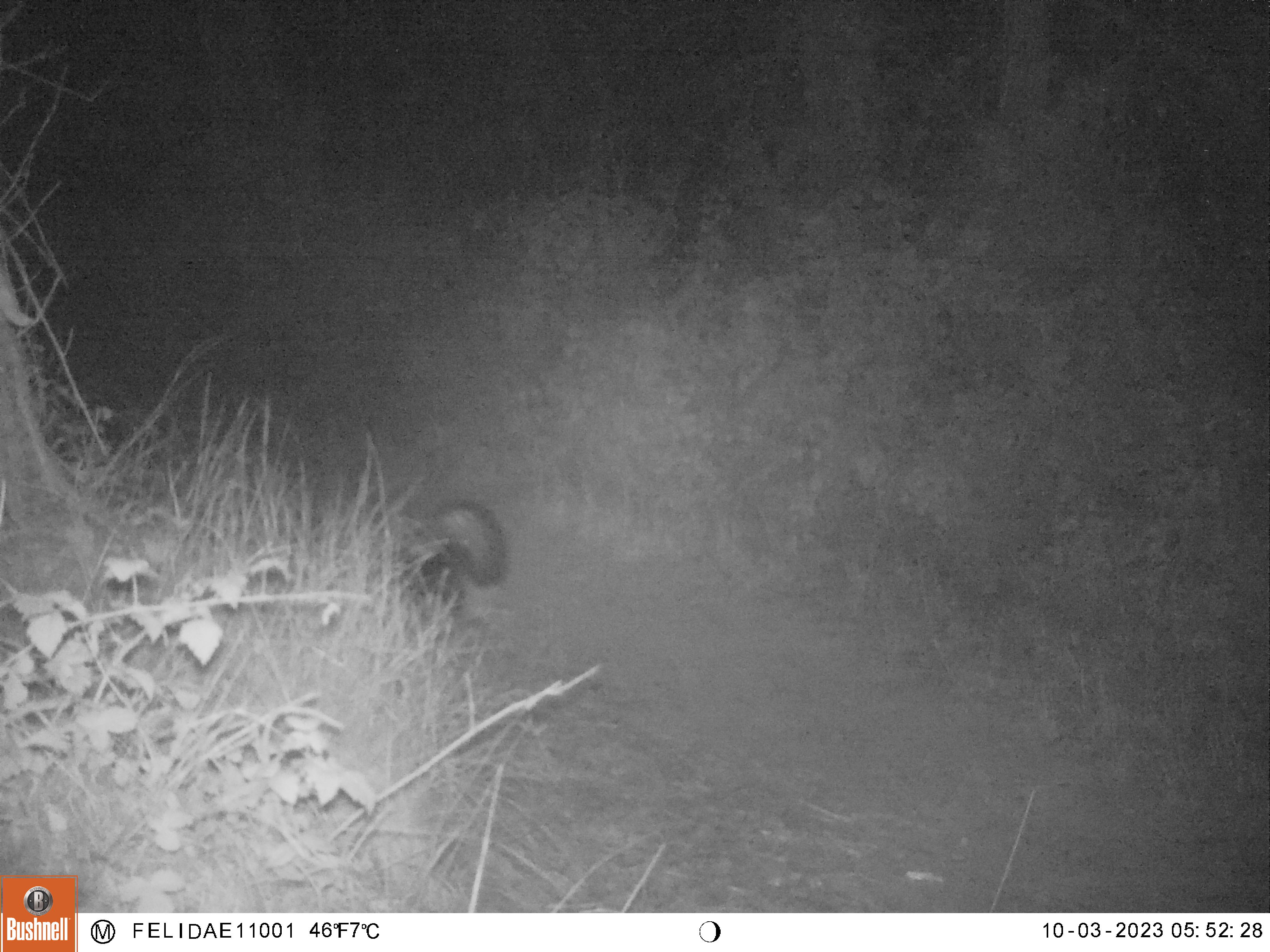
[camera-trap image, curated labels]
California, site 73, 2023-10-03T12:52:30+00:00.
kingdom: Animalia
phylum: Chordata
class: Mammalia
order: Carnivora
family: Mephitidae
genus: Mephitis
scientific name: Mephitis mephitis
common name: striped skunk